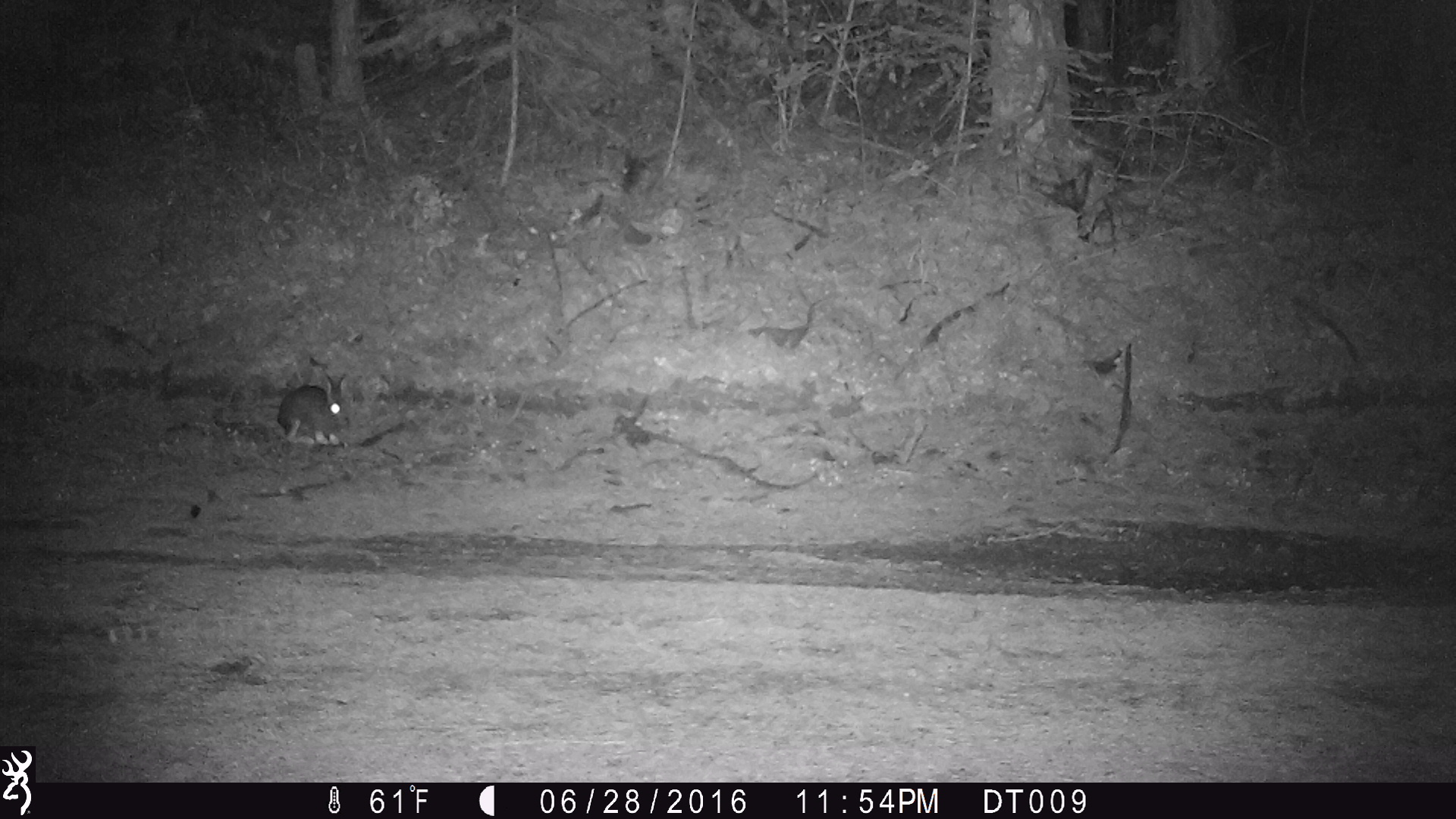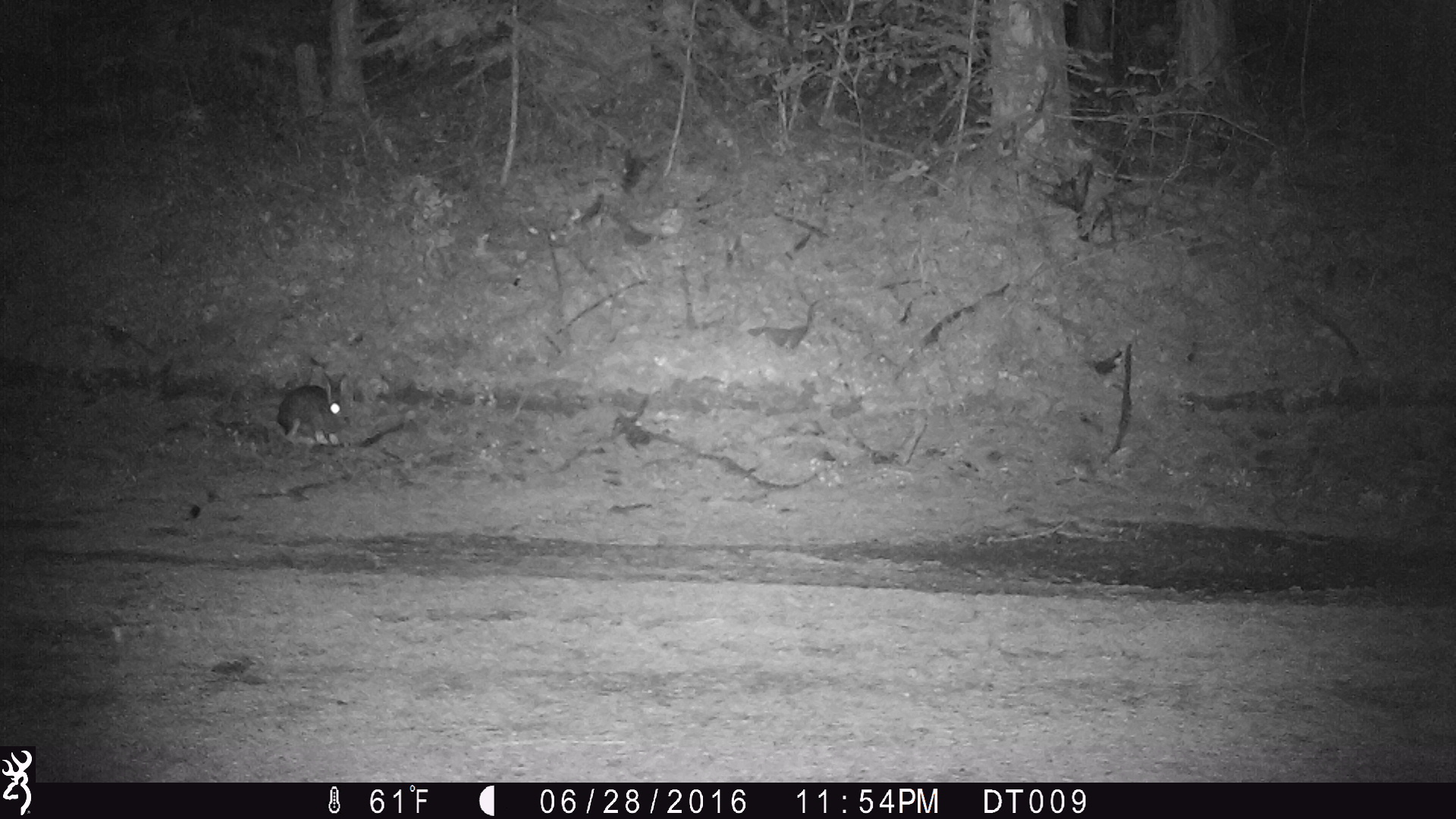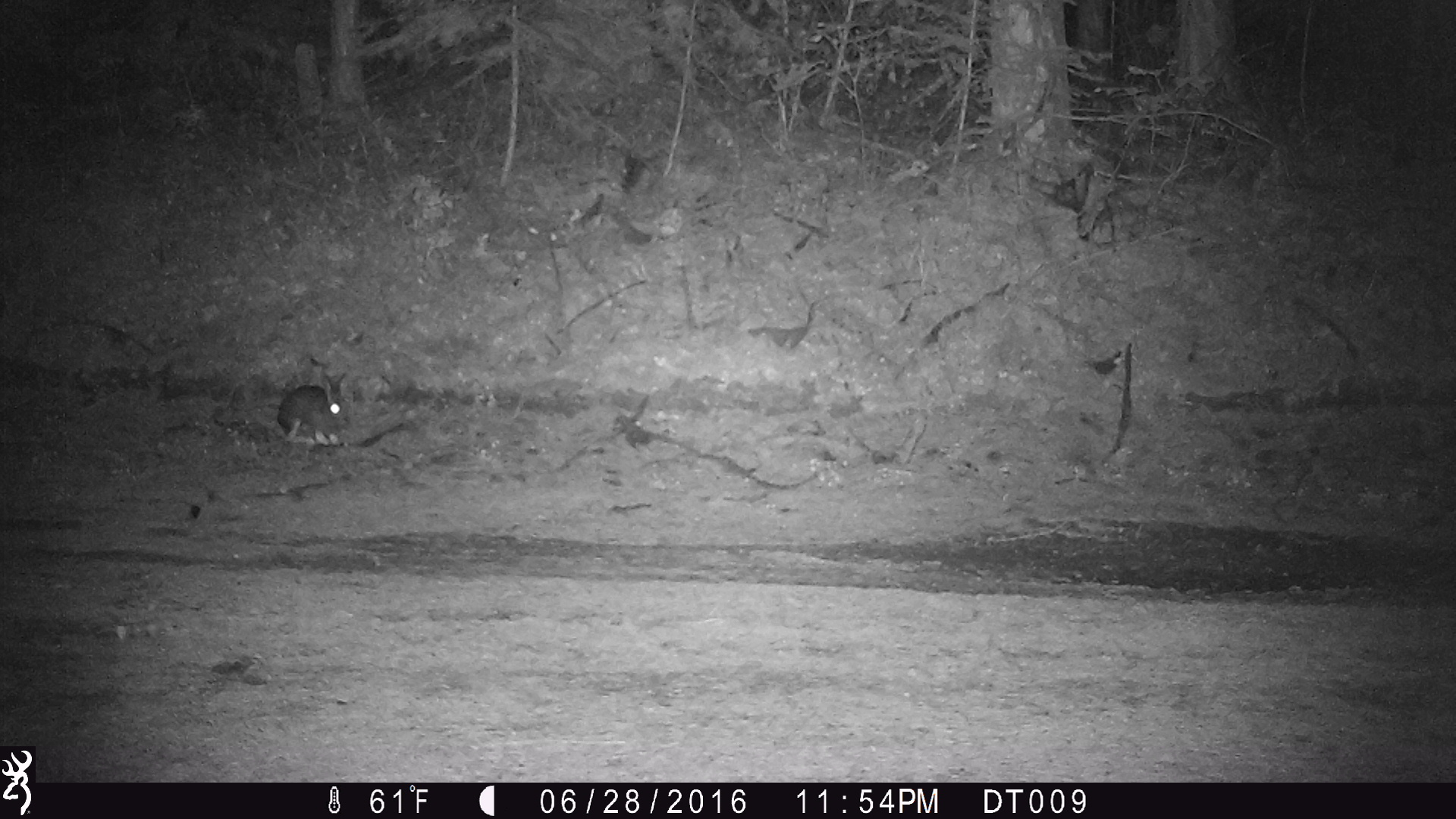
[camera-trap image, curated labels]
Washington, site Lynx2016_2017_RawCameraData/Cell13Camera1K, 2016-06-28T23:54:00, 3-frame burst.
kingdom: Animalia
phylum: Chordata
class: Mammalia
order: Lagomorpha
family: Leporidae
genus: Lepus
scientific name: Lepus americanus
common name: snowshoe hare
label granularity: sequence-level